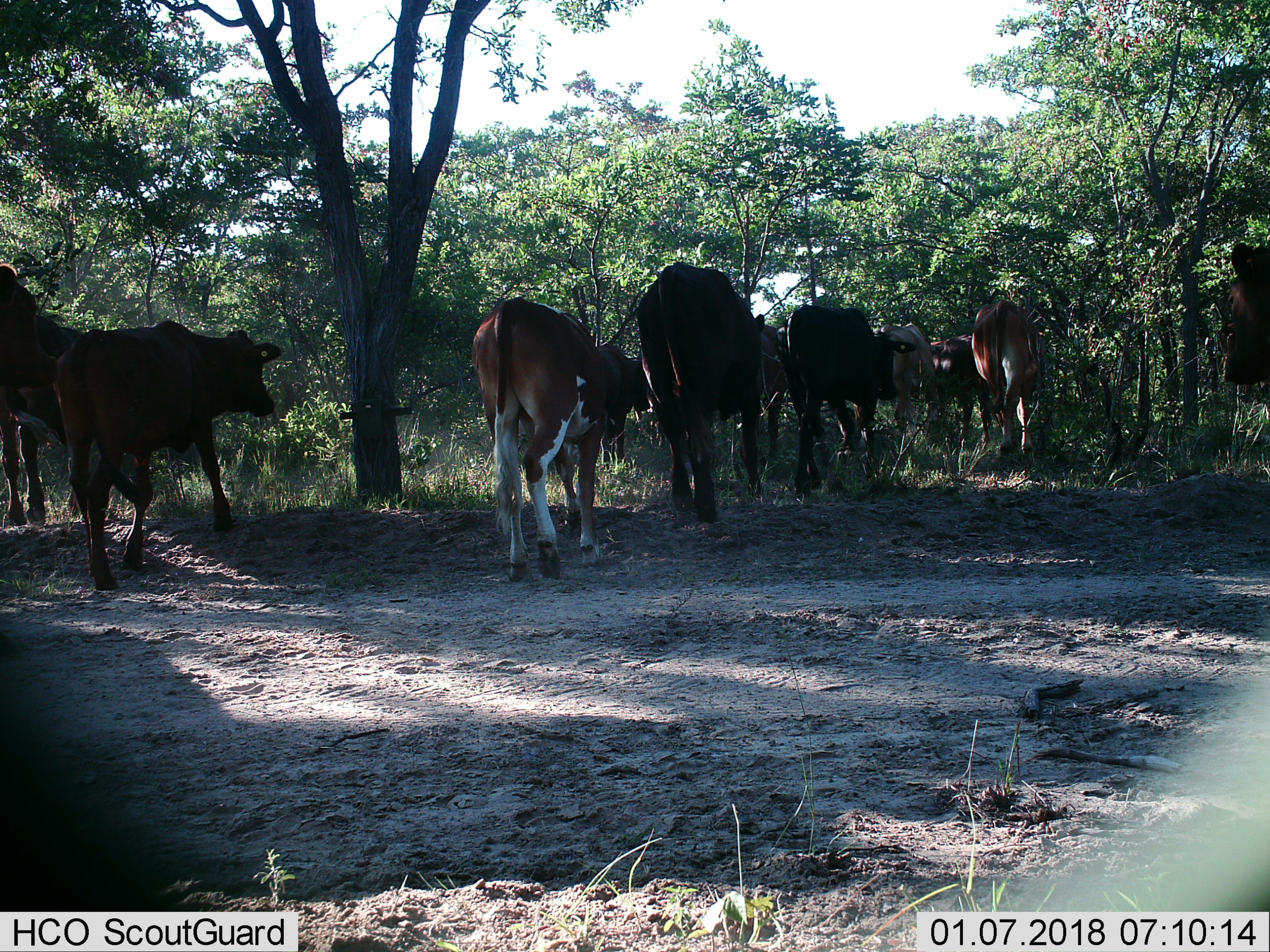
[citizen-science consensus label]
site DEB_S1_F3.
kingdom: Animalia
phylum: Chordata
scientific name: Vertebrata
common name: domestic animal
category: domesticanimal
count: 11-50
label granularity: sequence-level